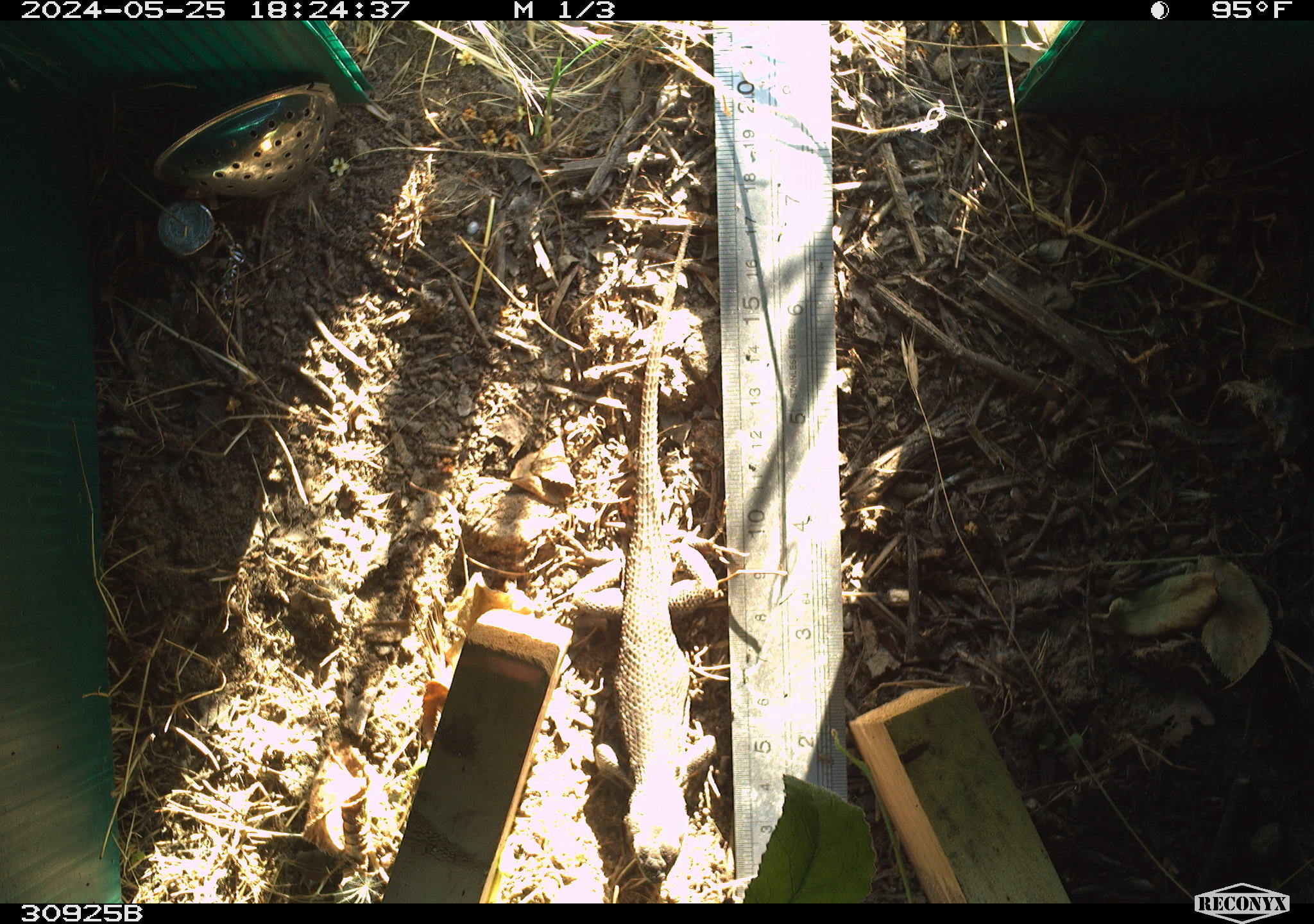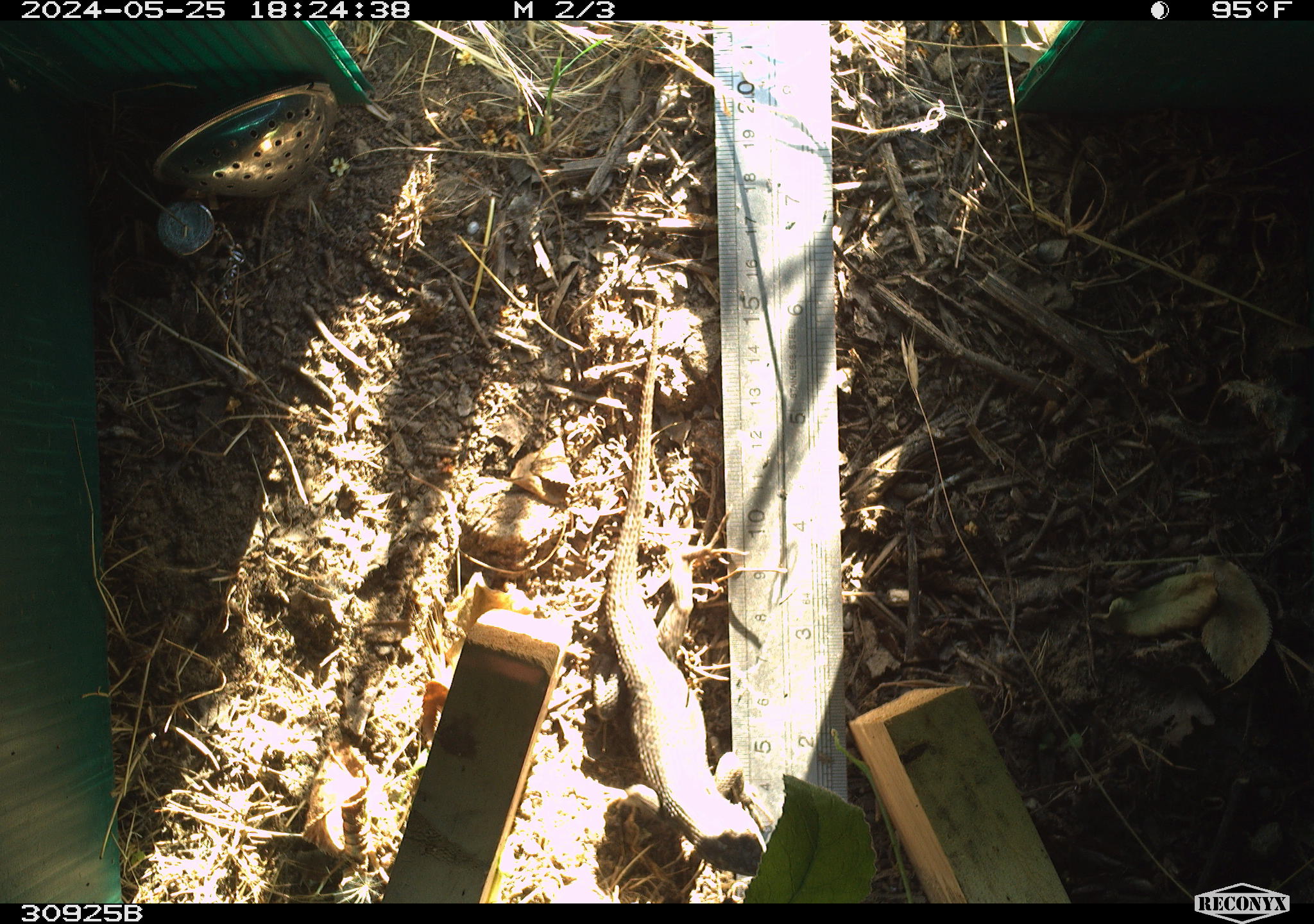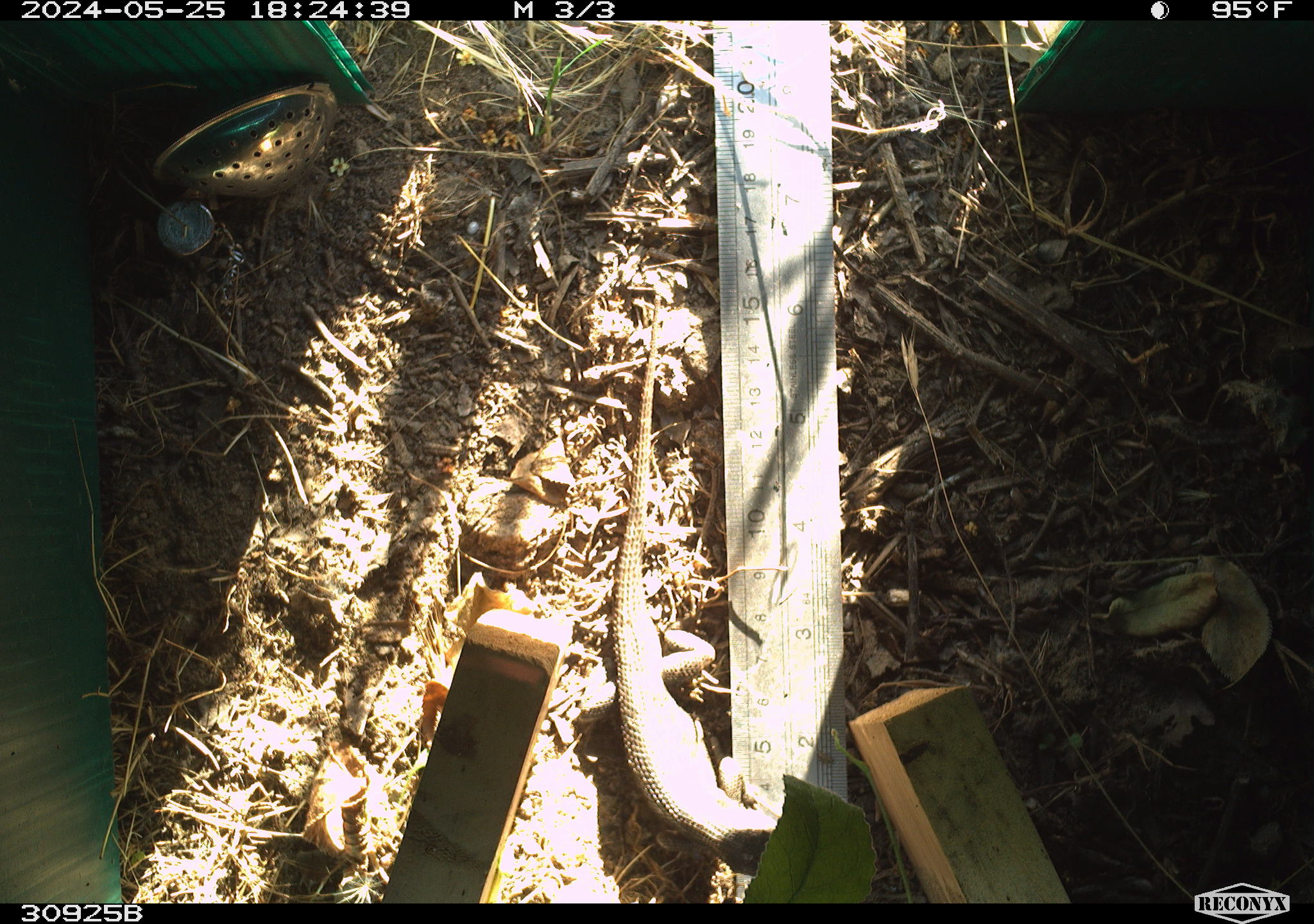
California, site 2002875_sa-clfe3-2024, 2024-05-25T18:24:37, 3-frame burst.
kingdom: Animalia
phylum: Chordata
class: Reptilia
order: Squamata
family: Phrynosomatidae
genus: Sceloporus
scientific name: Sceloporus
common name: spiny lizards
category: sceloporus species